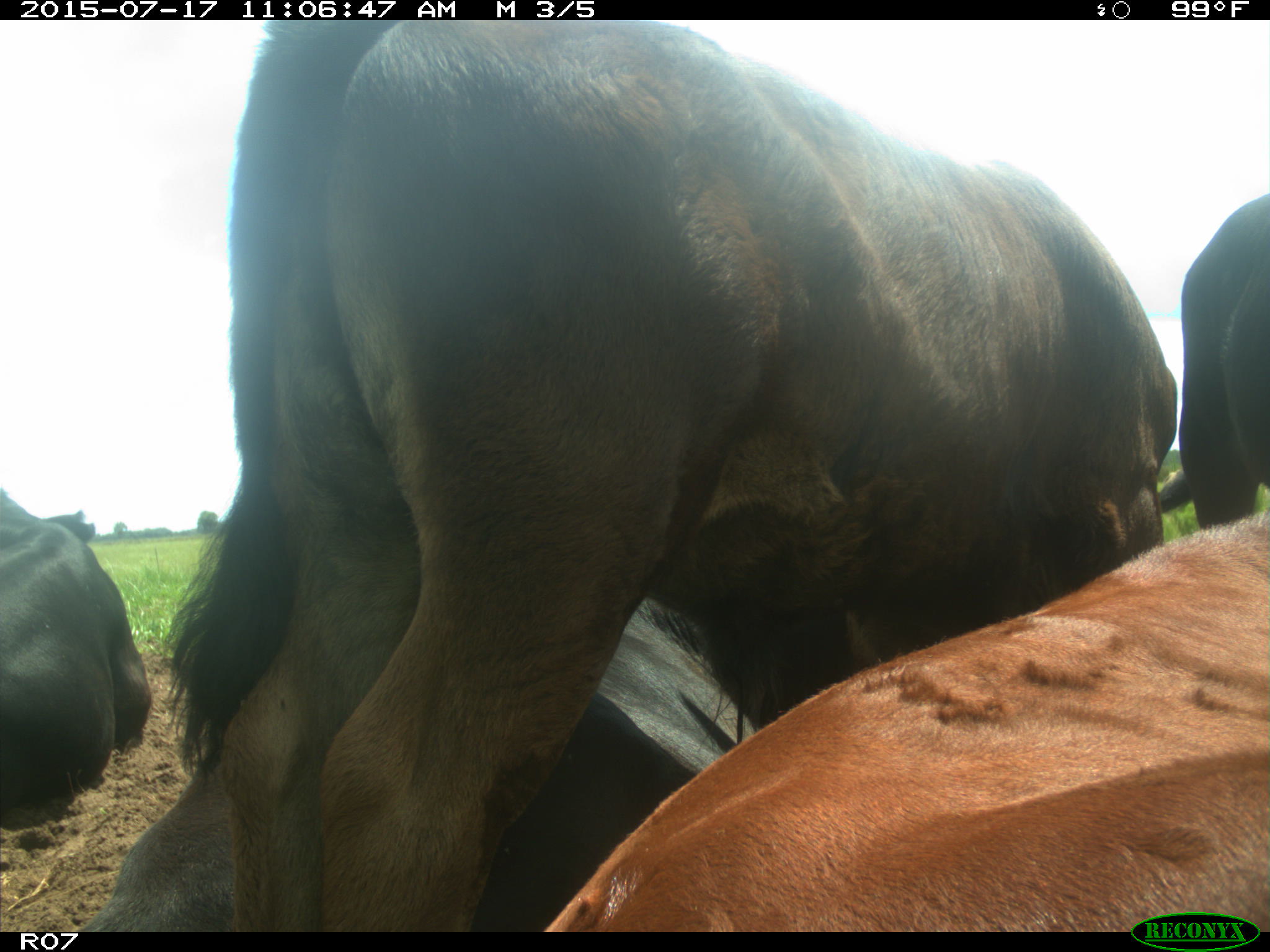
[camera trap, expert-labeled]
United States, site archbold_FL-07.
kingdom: Animalia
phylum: Chordata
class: Mammalia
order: Artiodactyla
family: Bovidae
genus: Bos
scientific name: Bos taurus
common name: domestic cow